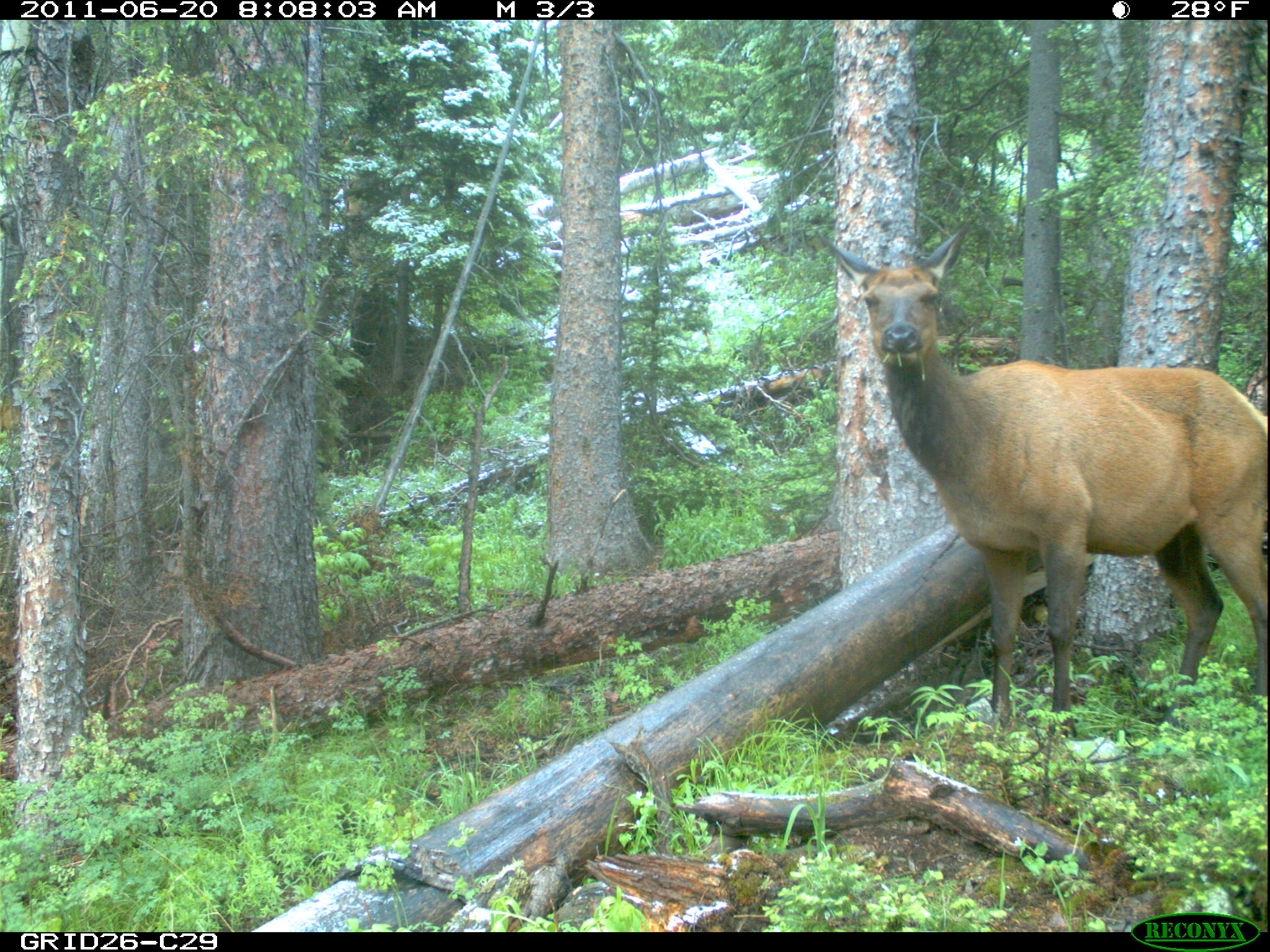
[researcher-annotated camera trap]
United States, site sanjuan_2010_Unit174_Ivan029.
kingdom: Animalia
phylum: Chordata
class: Mammalia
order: Artiodactyla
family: Cervidae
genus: Cervus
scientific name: Cervus elaphus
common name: red deer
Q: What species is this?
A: Cervus elaphus (red deer).